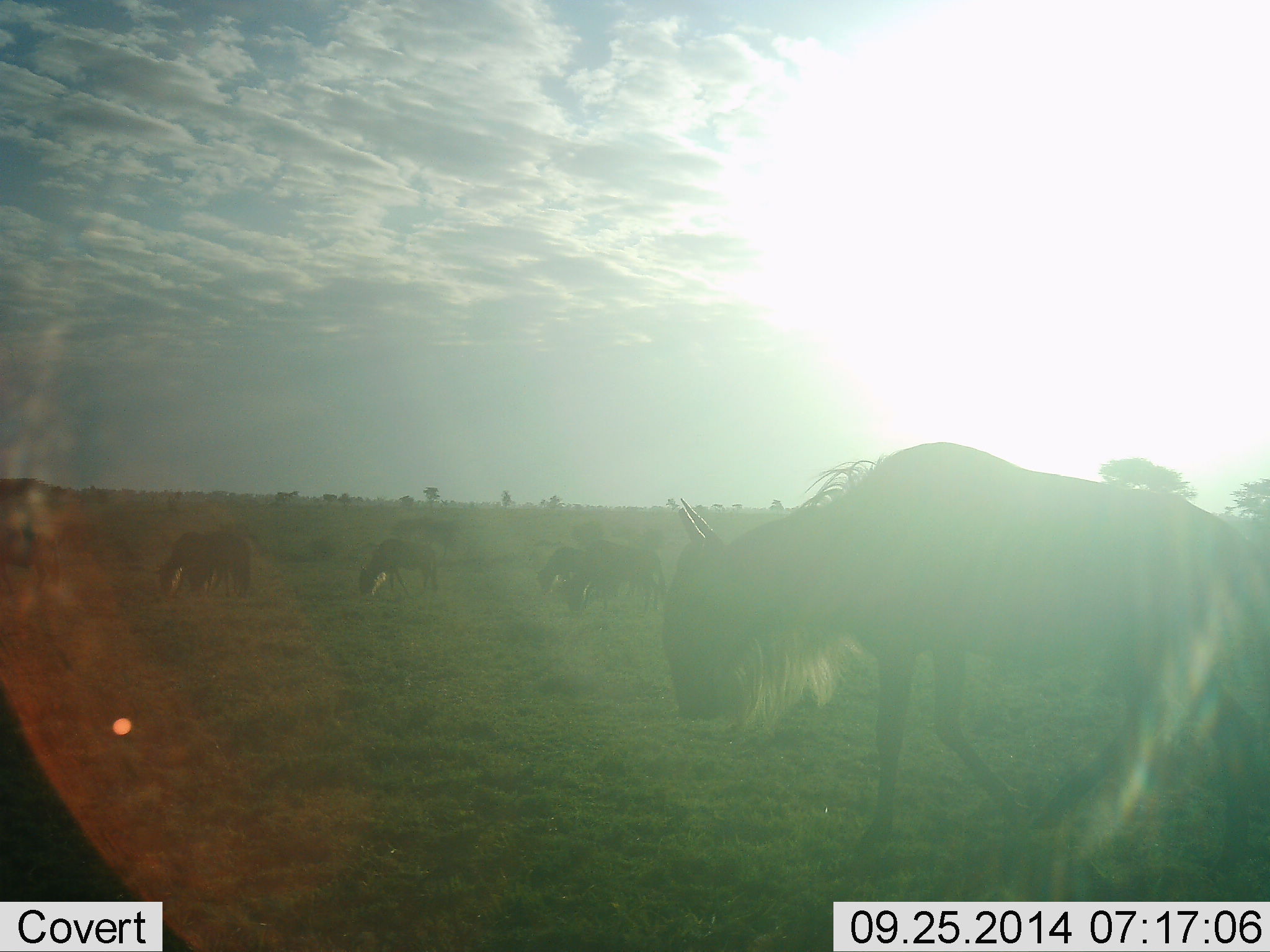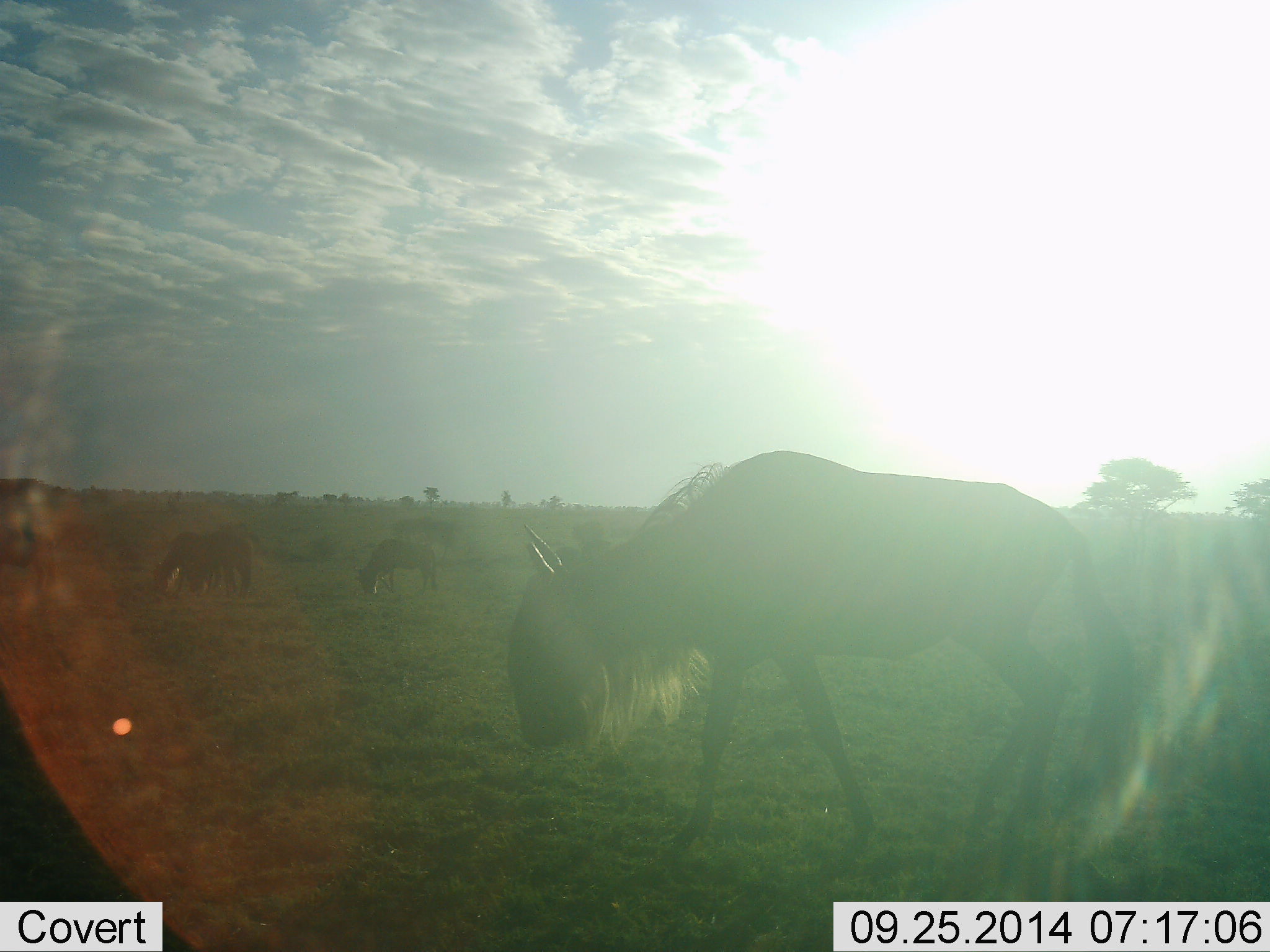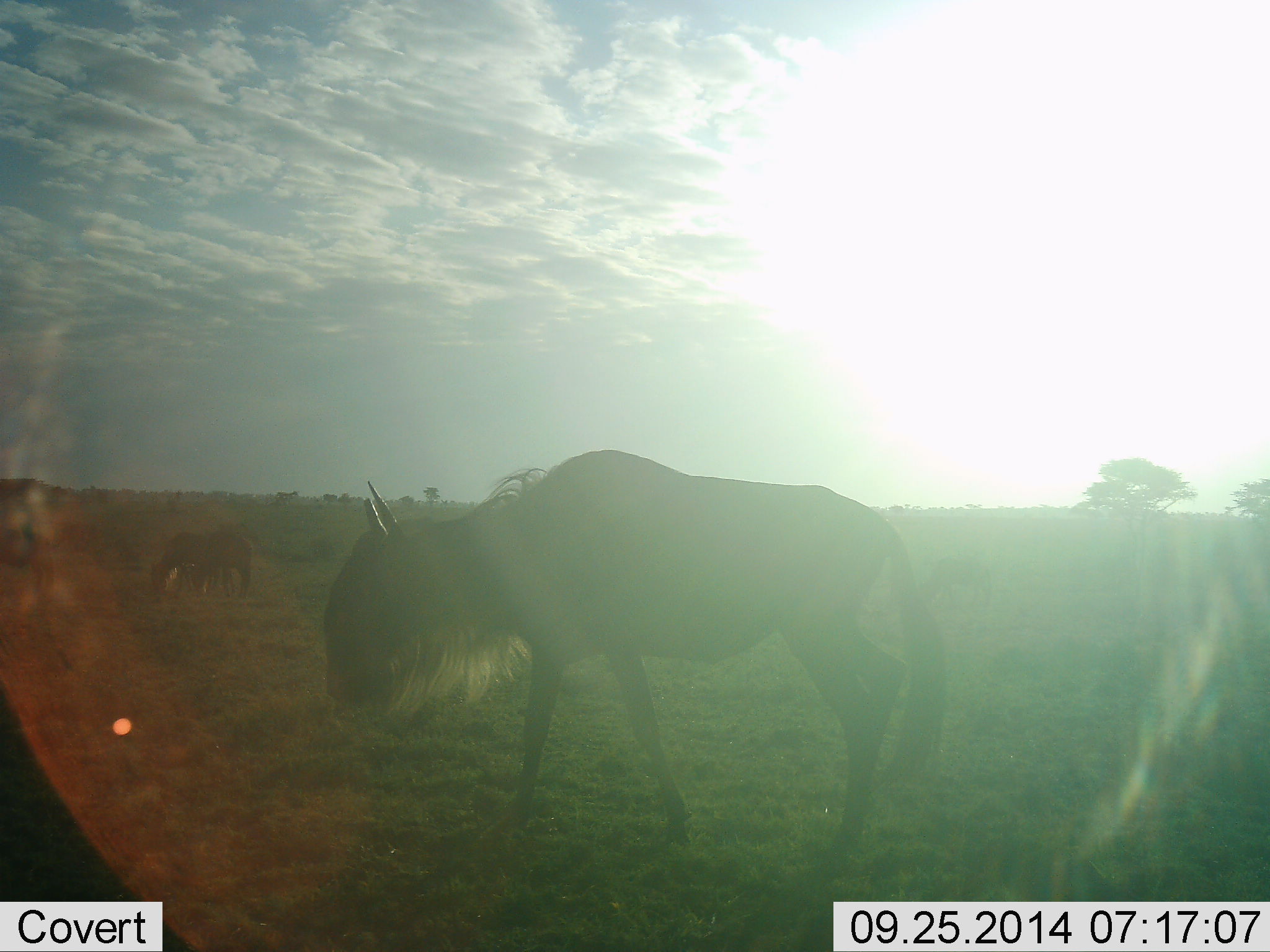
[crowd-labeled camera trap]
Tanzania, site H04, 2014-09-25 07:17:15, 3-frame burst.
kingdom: Animalia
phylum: Chordata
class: Mammalia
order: Artiodactyla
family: Bovidae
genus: Connochaetes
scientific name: Connochaetes taurinus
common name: blue wildebeest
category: wildebeest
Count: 5.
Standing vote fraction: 20%.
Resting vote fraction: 0%.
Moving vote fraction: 70%.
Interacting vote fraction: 0%.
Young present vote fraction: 0%.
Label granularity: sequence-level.